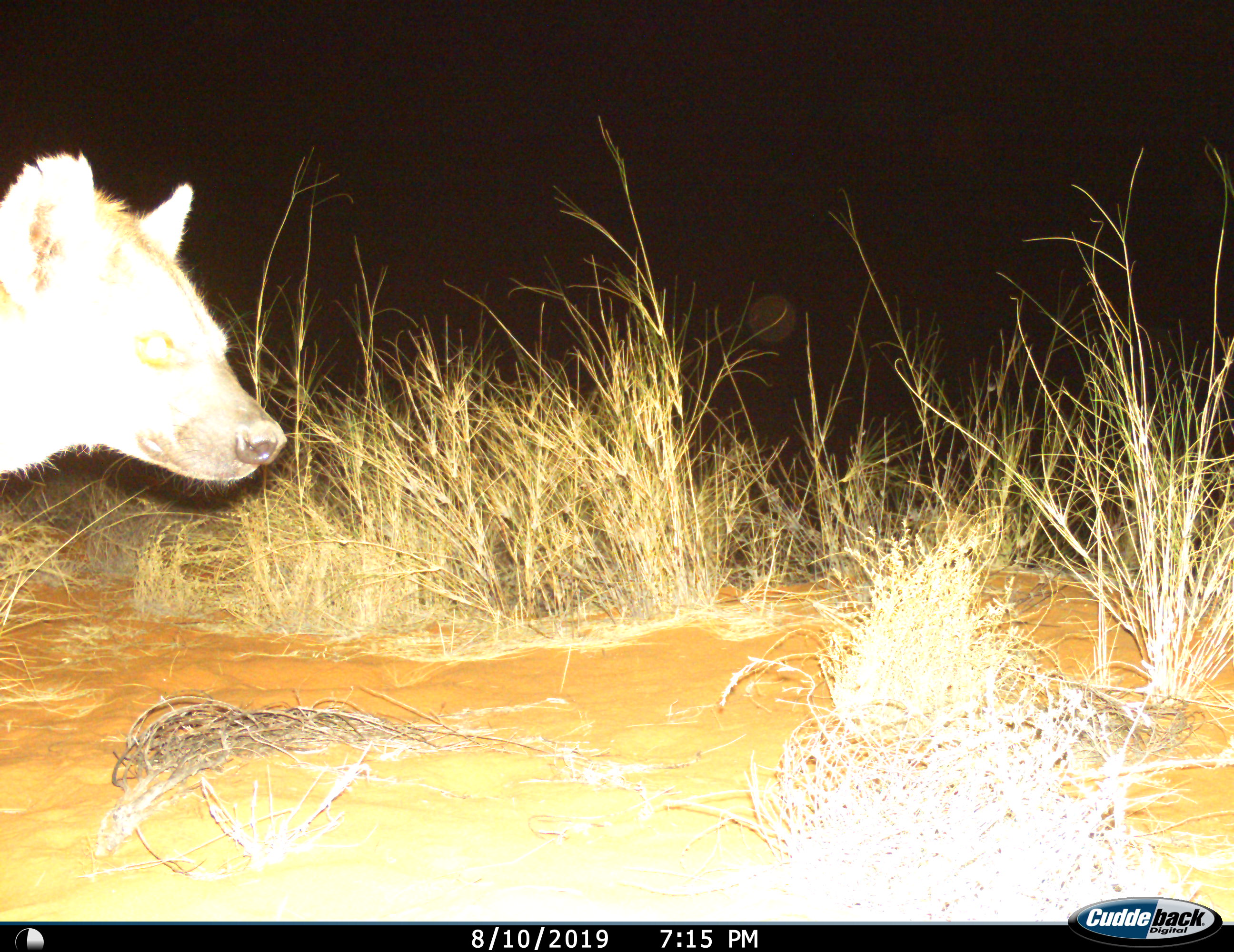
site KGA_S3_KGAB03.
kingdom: Animalia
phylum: Chordata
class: Mammalia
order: Carnivora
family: Hyaenidae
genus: Crocuta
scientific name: Crocuta crocuta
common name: spotted hyena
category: hyenaspotted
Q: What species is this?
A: Hyenaspotted (spotted hyena) (Crocuta crocuta).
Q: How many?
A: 1.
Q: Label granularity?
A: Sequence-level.